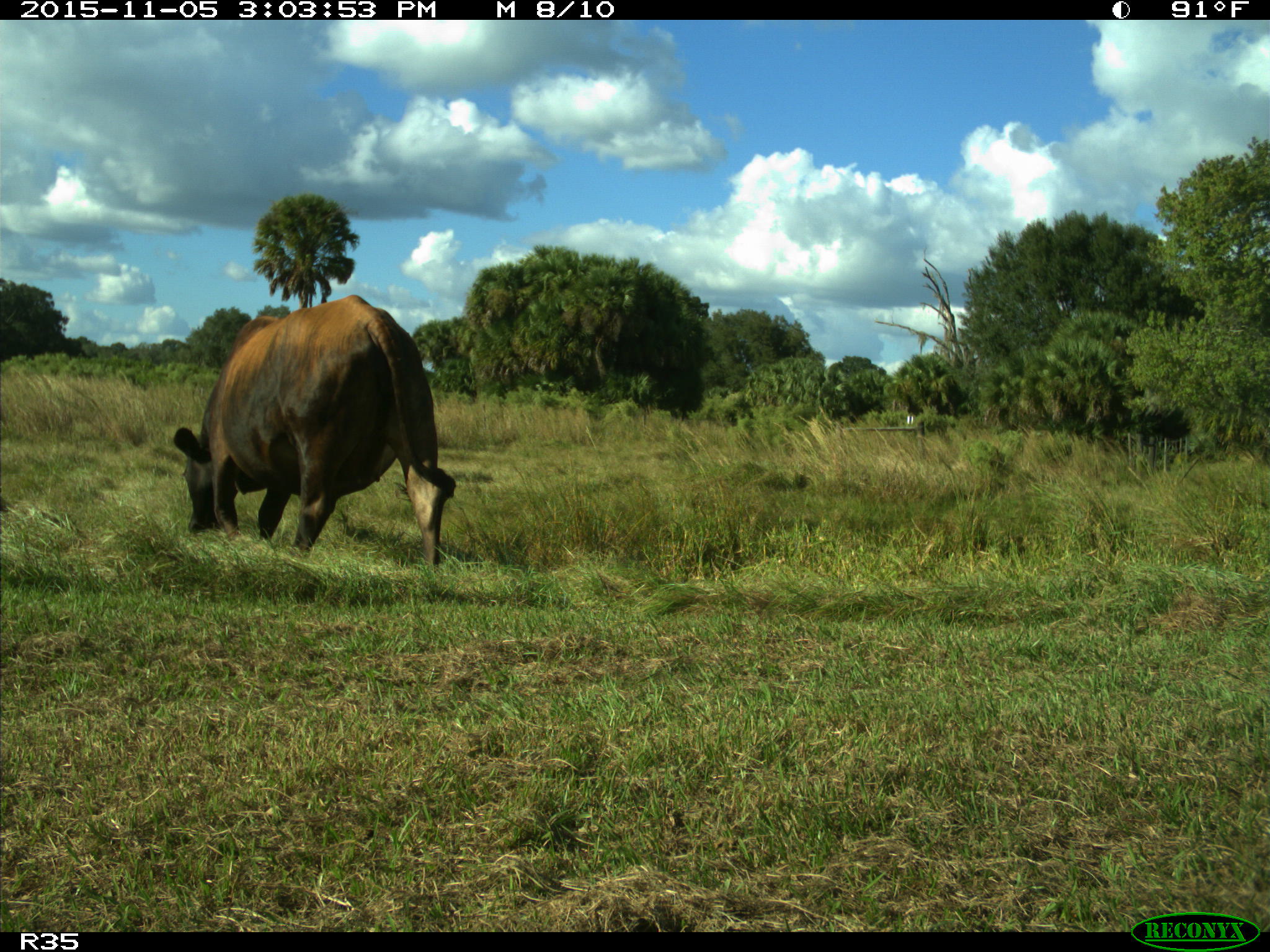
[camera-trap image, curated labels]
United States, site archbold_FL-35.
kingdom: Animalia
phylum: Chordata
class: Mammalia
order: Artiodactyla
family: Bovidae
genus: Bos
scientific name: Bos taurus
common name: domestic cow